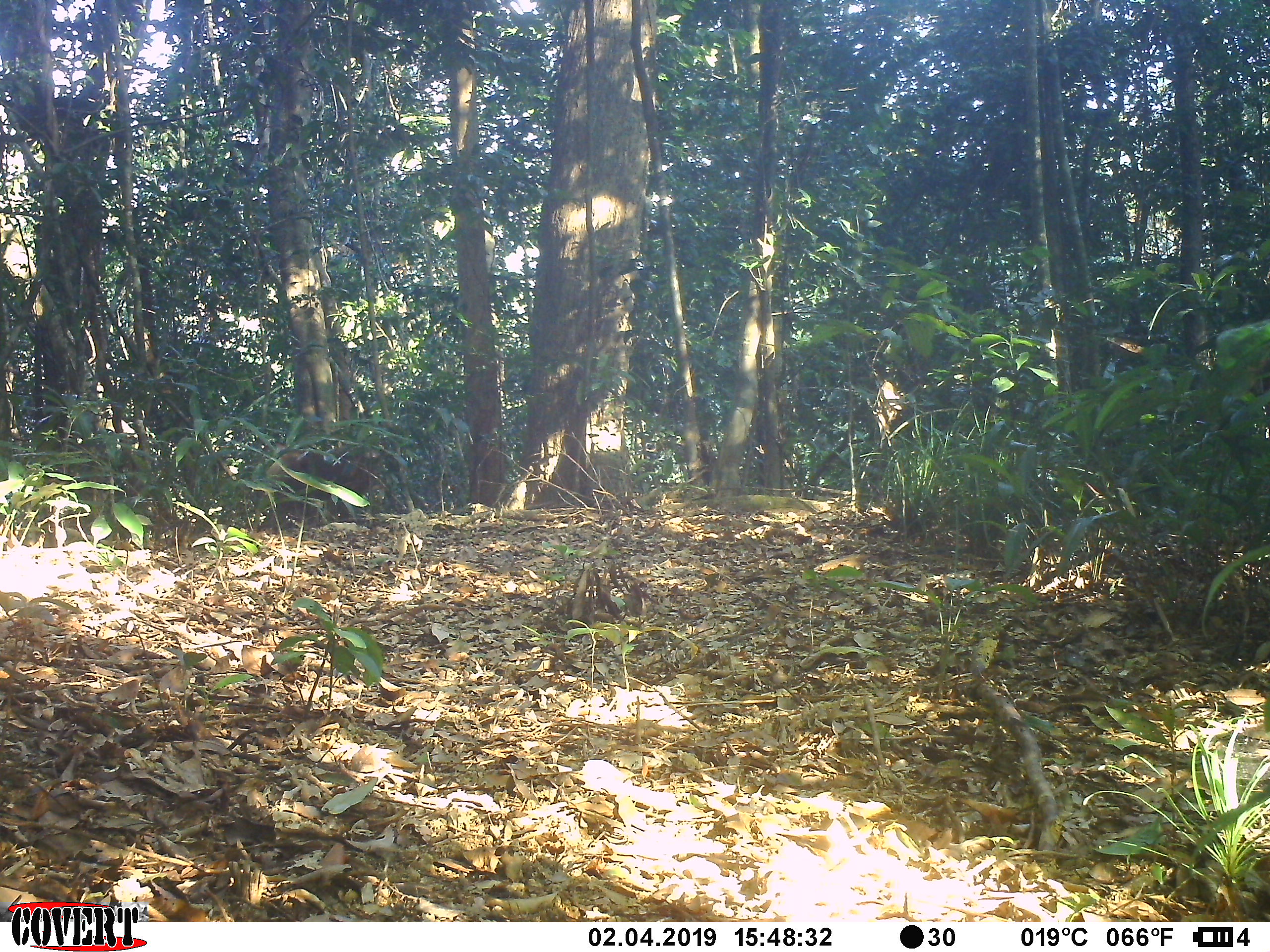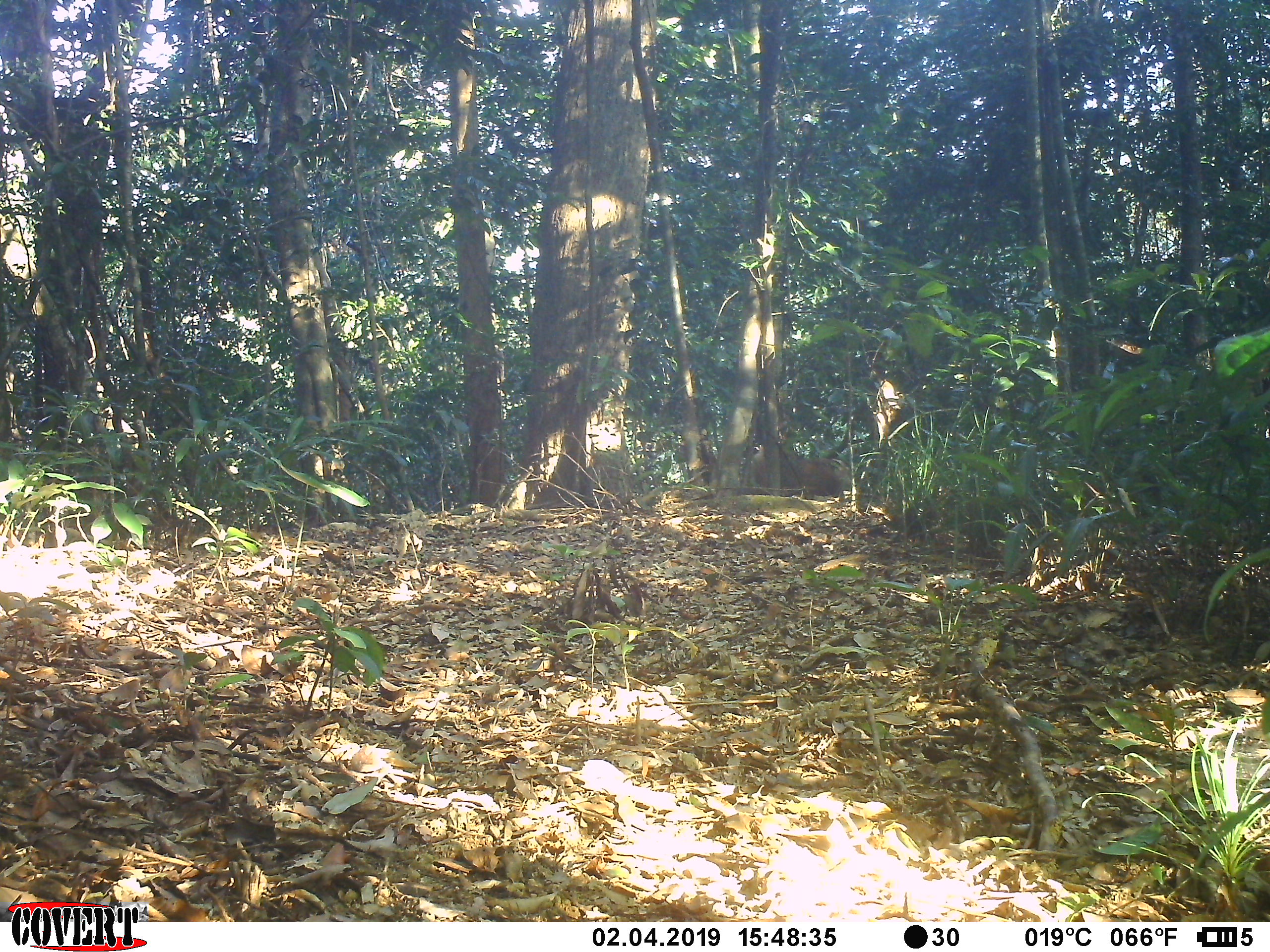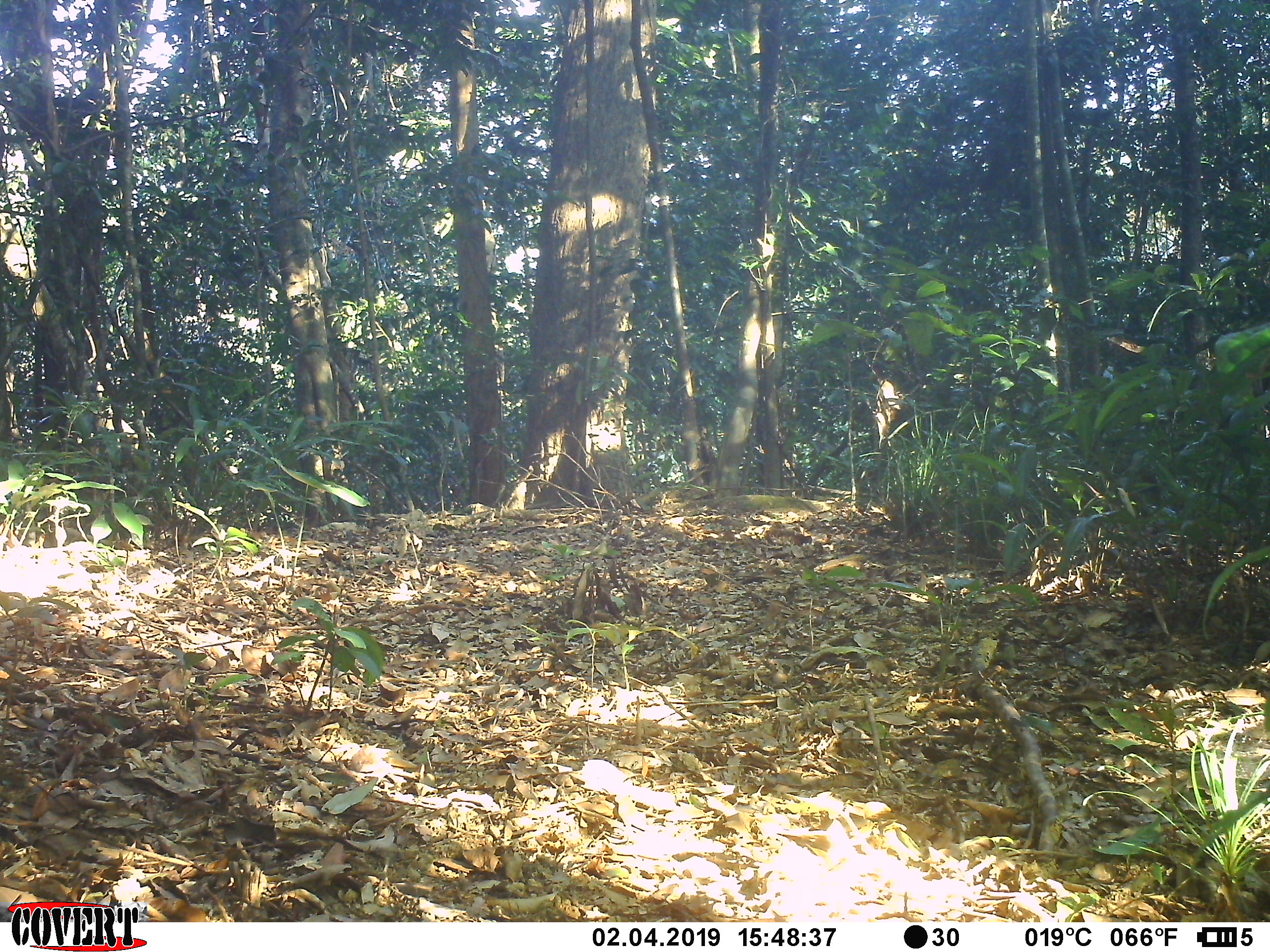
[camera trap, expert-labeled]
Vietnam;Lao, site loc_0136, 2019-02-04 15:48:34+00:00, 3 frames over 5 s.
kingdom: Animalia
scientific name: Animalia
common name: animal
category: unidentified animal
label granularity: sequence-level